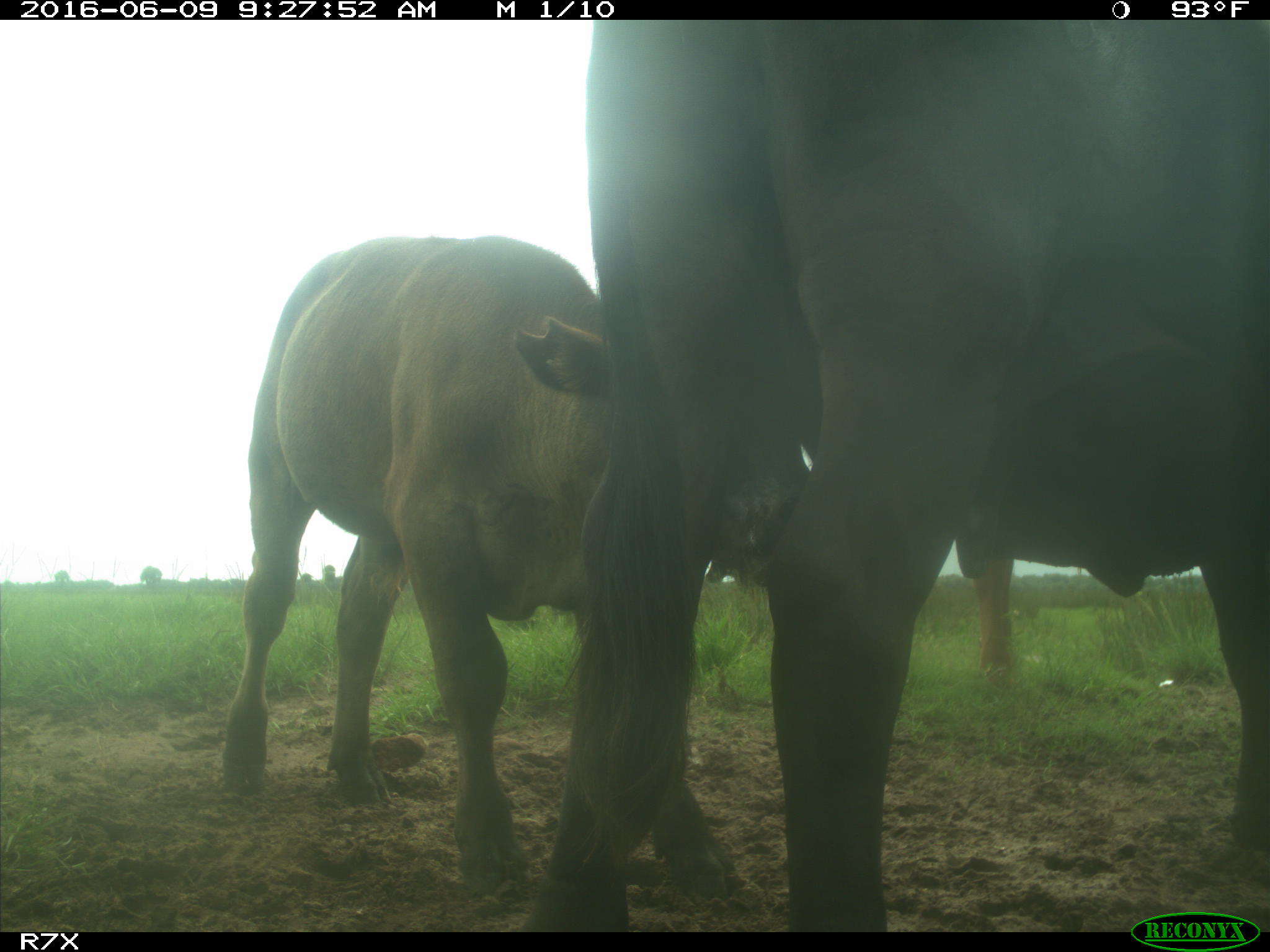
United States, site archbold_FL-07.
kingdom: Animalia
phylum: Chordata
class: Mammalia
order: Artiodactyla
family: Bovidae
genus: Bos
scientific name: Bos taurus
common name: domestic cow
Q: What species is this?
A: Bos taurus (domestic cow).